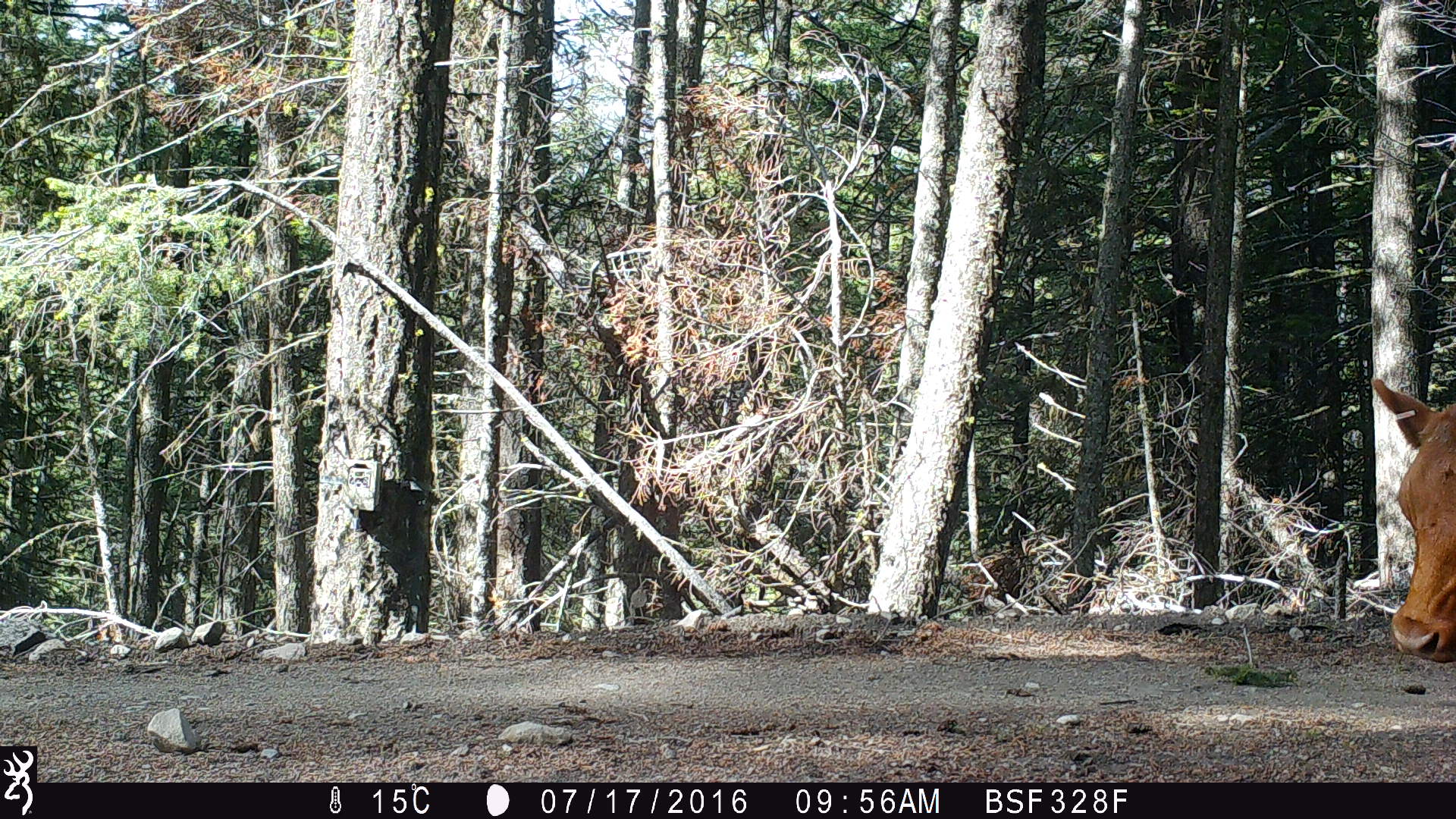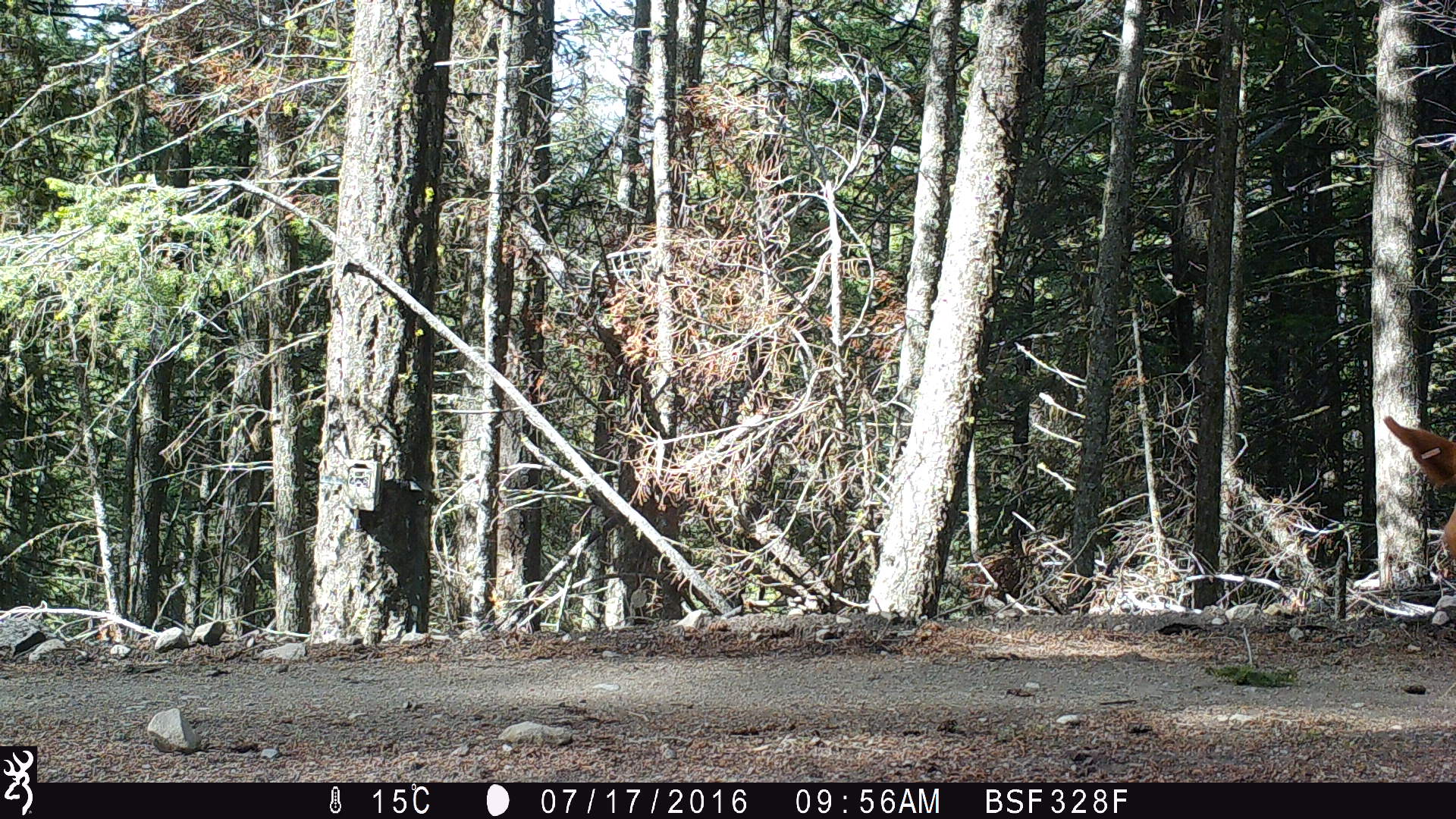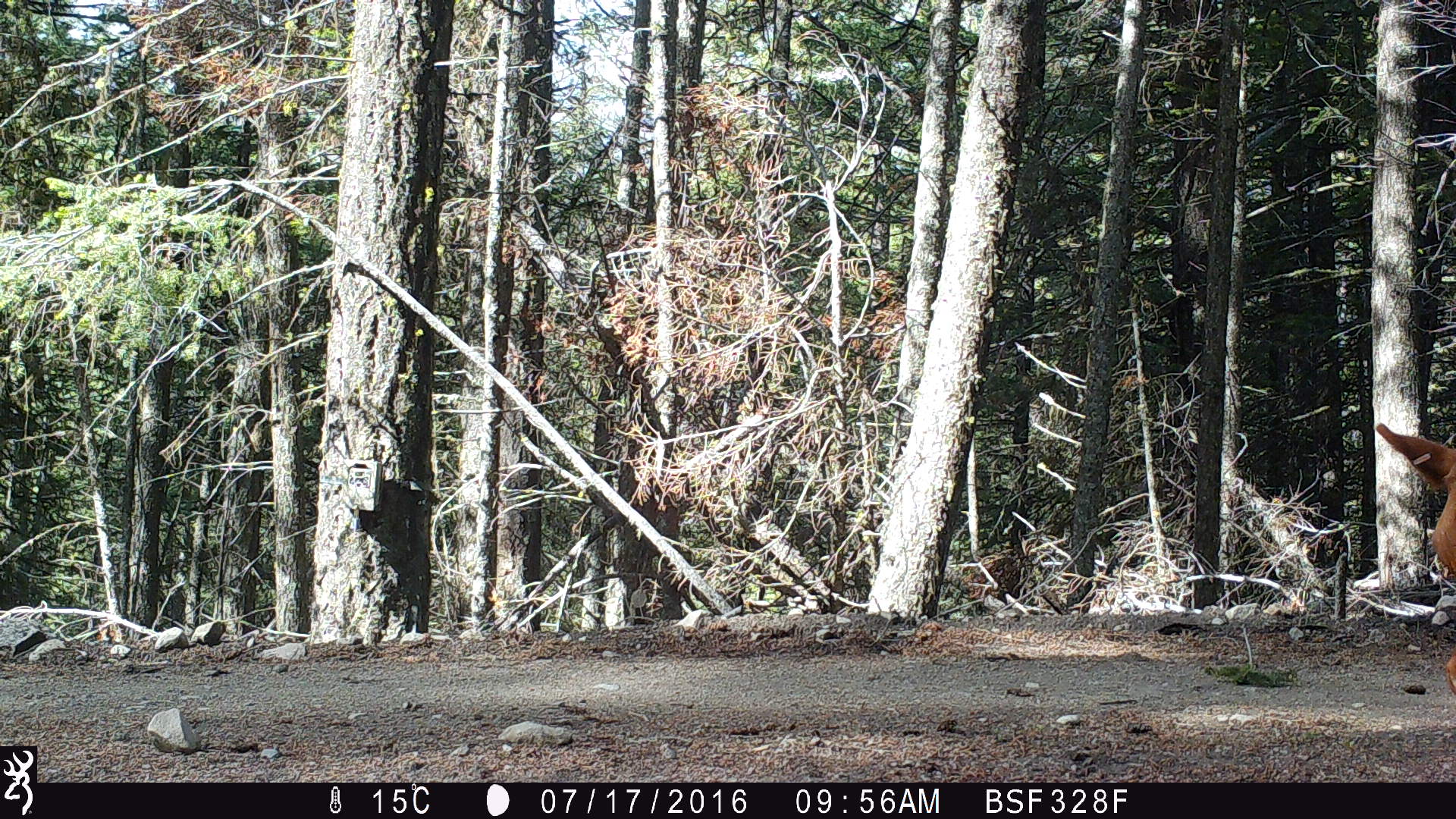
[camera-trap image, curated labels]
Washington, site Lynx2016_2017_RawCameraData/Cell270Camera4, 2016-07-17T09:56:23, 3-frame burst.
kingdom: Animalia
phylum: Chordata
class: Mammalia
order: Artiodactyla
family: Bovidae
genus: Bos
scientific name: Bos taurus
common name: domestic cattle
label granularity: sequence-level